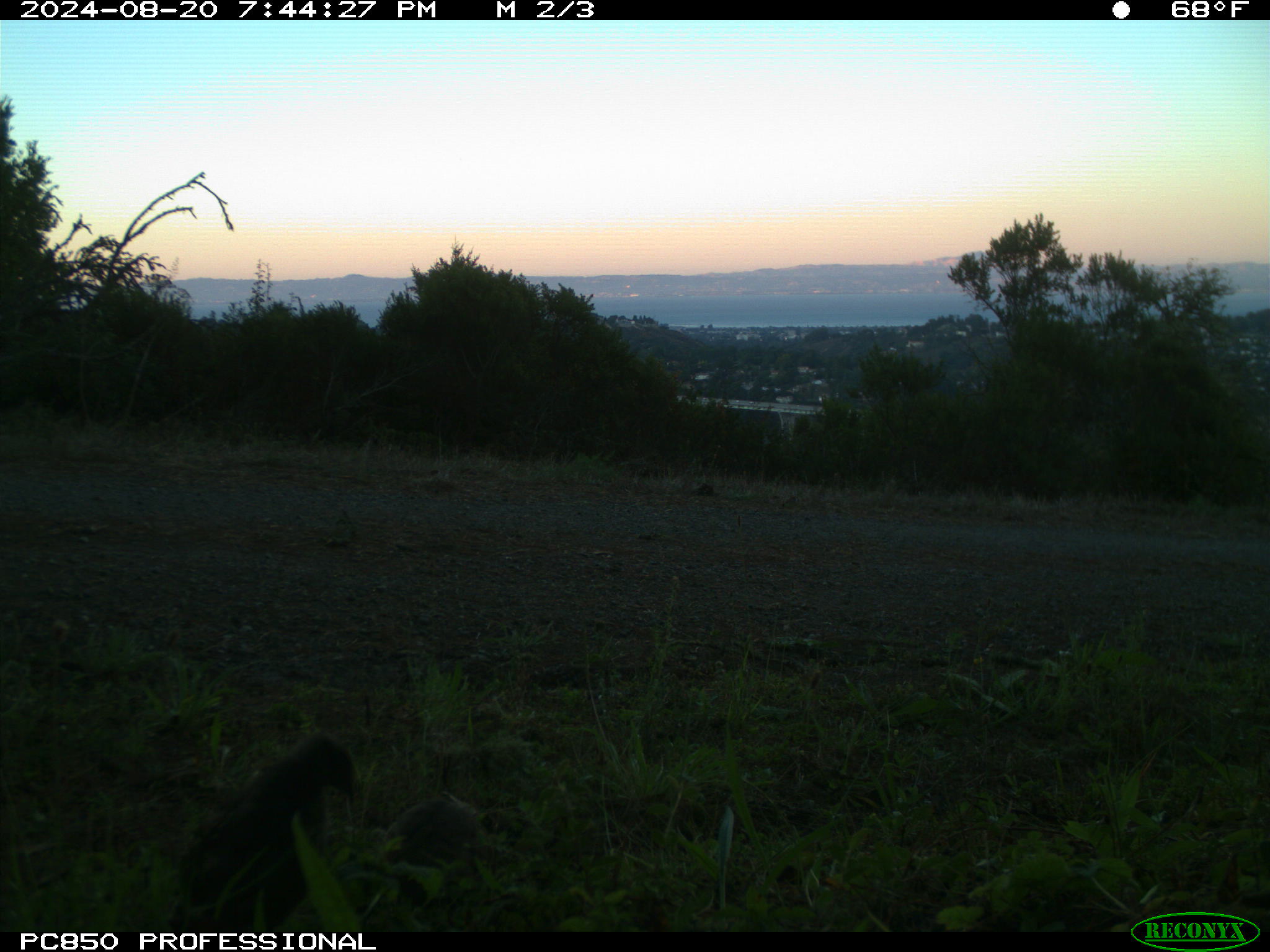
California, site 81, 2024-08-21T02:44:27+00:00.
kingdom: Animalia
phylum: Chordata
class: Aves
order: Galliformes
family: Odontophoridae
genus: Callipepla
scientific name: Callipepla californica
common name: california quail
California quail (Callipepla californica).